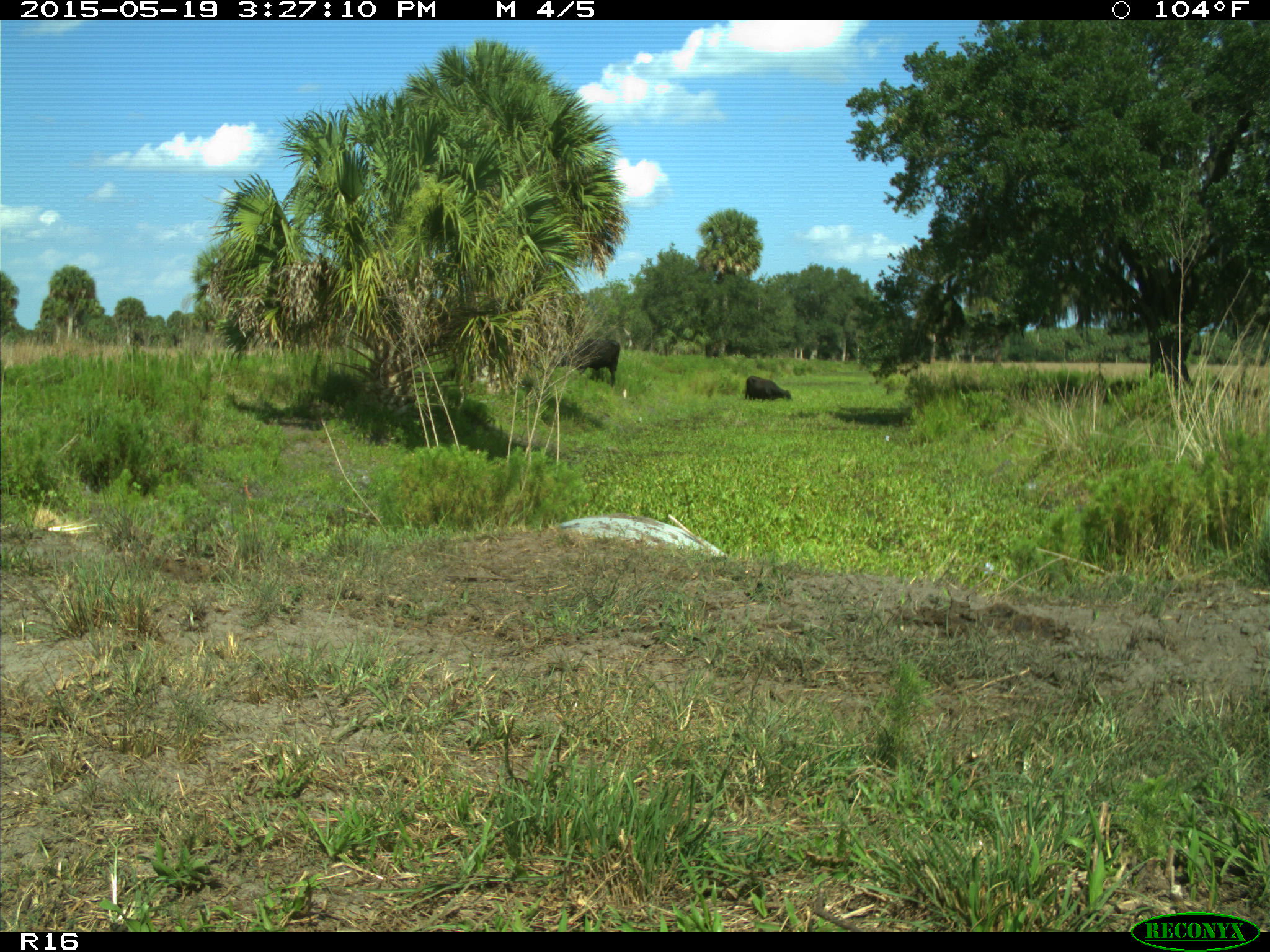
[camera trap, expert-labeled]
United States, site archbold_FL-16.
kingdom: Animalia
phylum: Chordata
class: Mammalia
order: Artiodactyla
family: Bovidae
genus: Bos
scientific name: Bos taurus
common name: domestic cow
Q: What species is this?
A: Bos taurus (domestic cow).